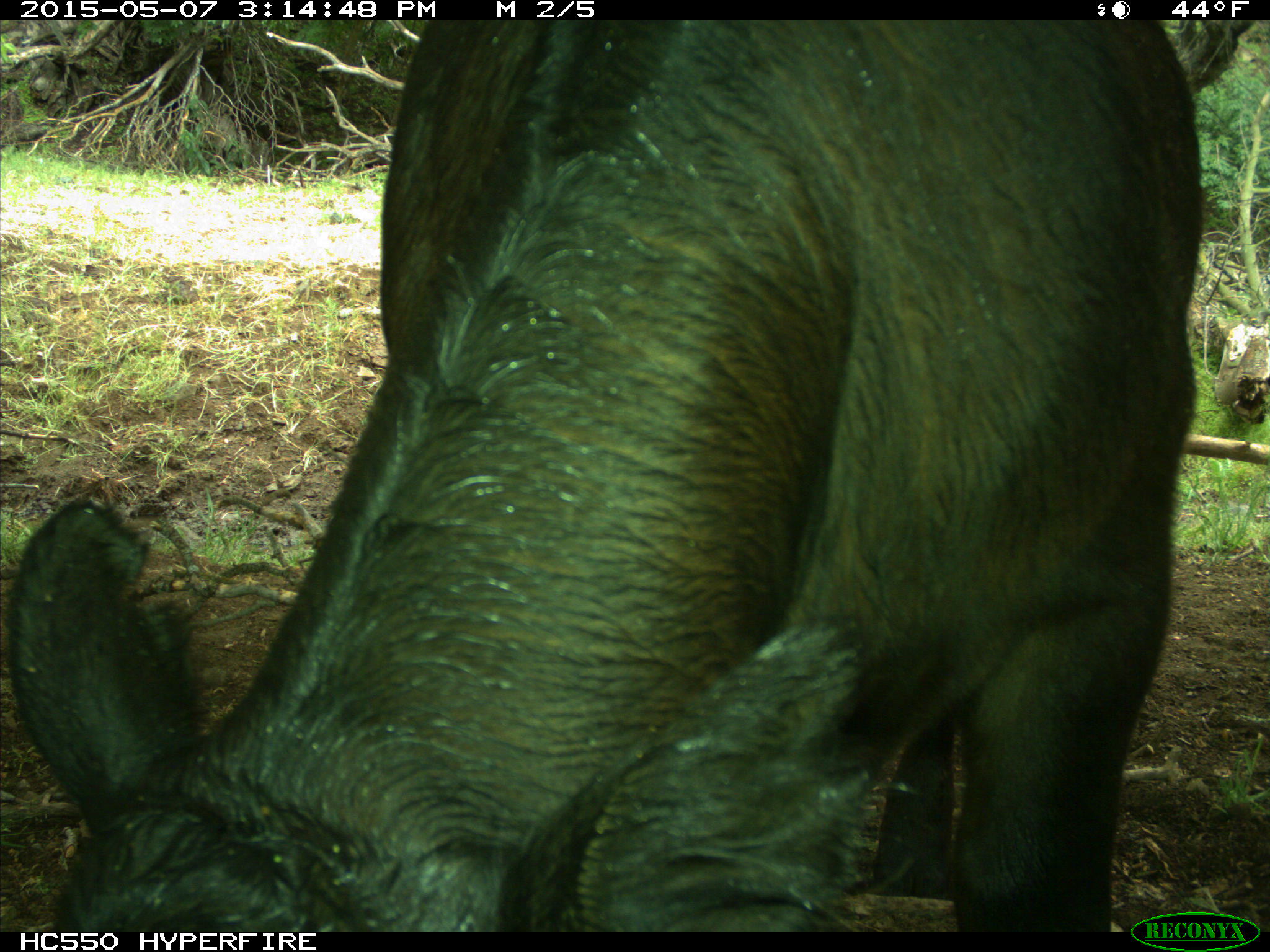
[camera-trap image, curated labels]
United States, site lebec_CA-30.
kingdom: Animalia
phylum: Chordata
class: Mammalia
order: Artiodactyla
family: Bovidae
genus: Bos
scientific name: Bos taurus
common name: domestic cow